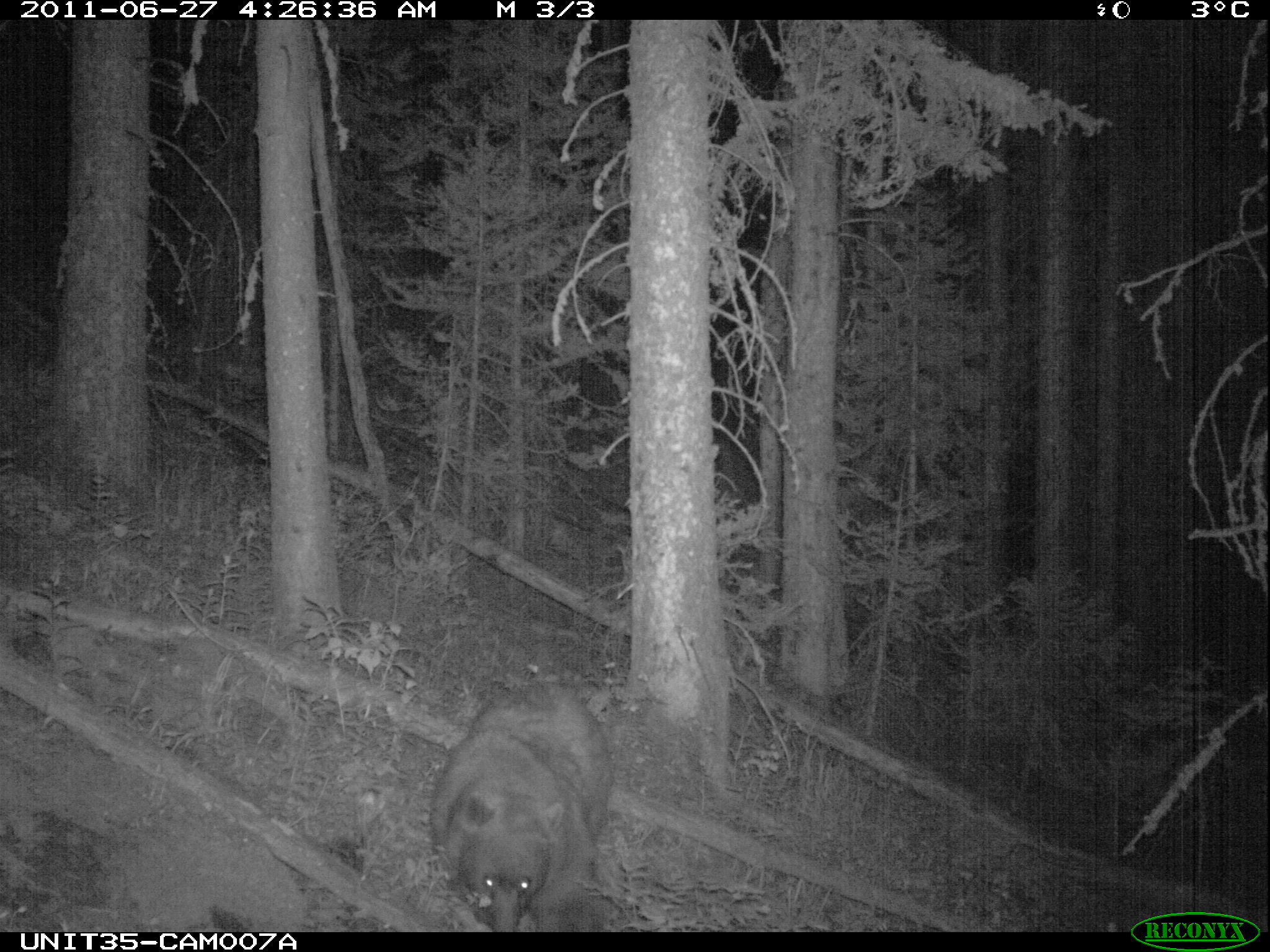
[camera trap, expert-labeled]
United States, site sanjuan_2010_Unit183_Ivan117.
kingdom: Animalia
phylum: Chordata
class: Mammalia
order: Carnivora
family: Ursidae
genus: Ursus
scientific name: Ursus americanus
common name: american black bear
Ursus americanus (american black bear).